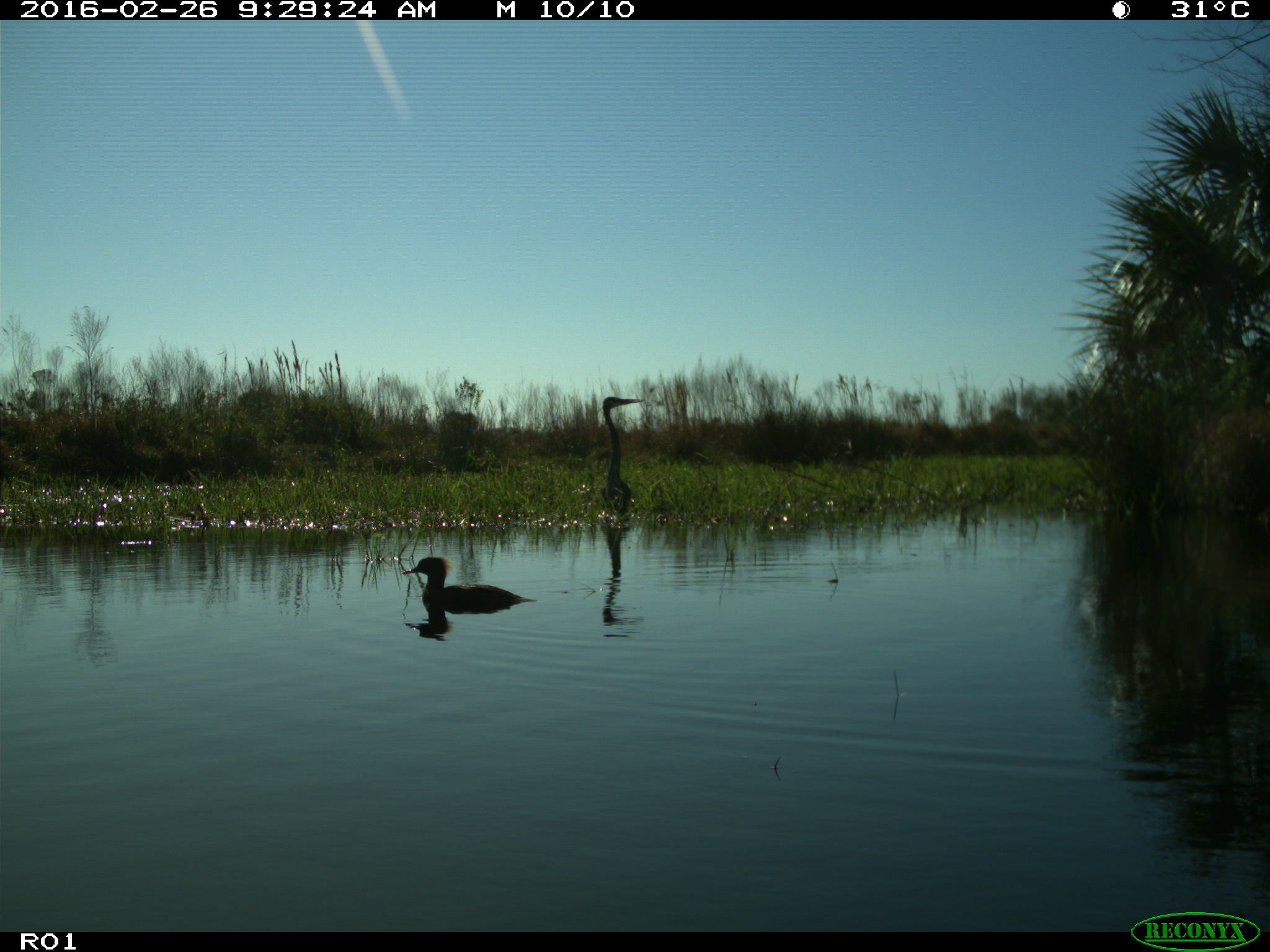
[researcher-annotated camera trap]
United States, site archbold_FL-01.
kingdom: Animalia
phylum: Chordata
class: Aves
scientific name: Aves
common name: birds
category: unidentified bird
Unidentified bird (birds) (Aves).